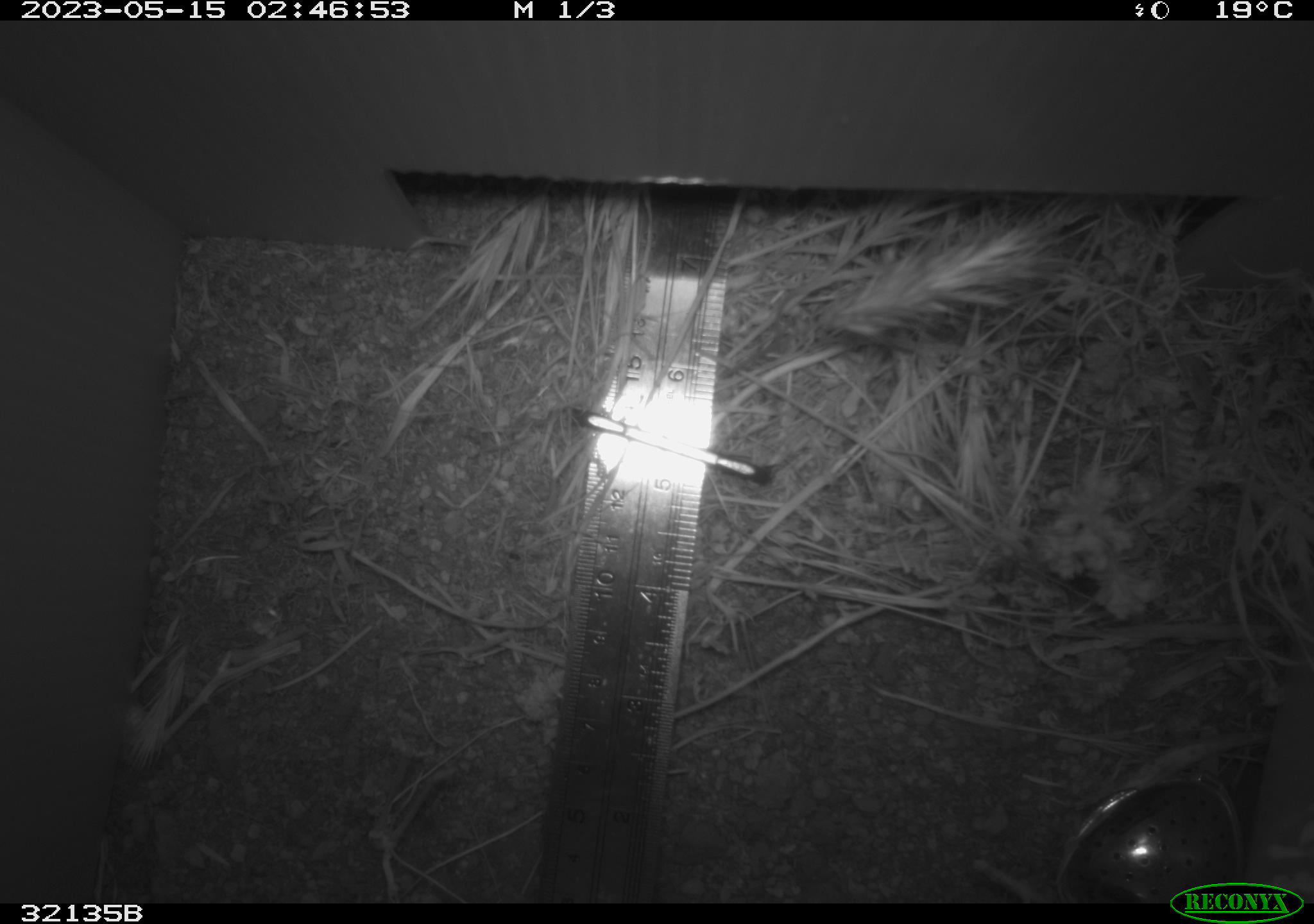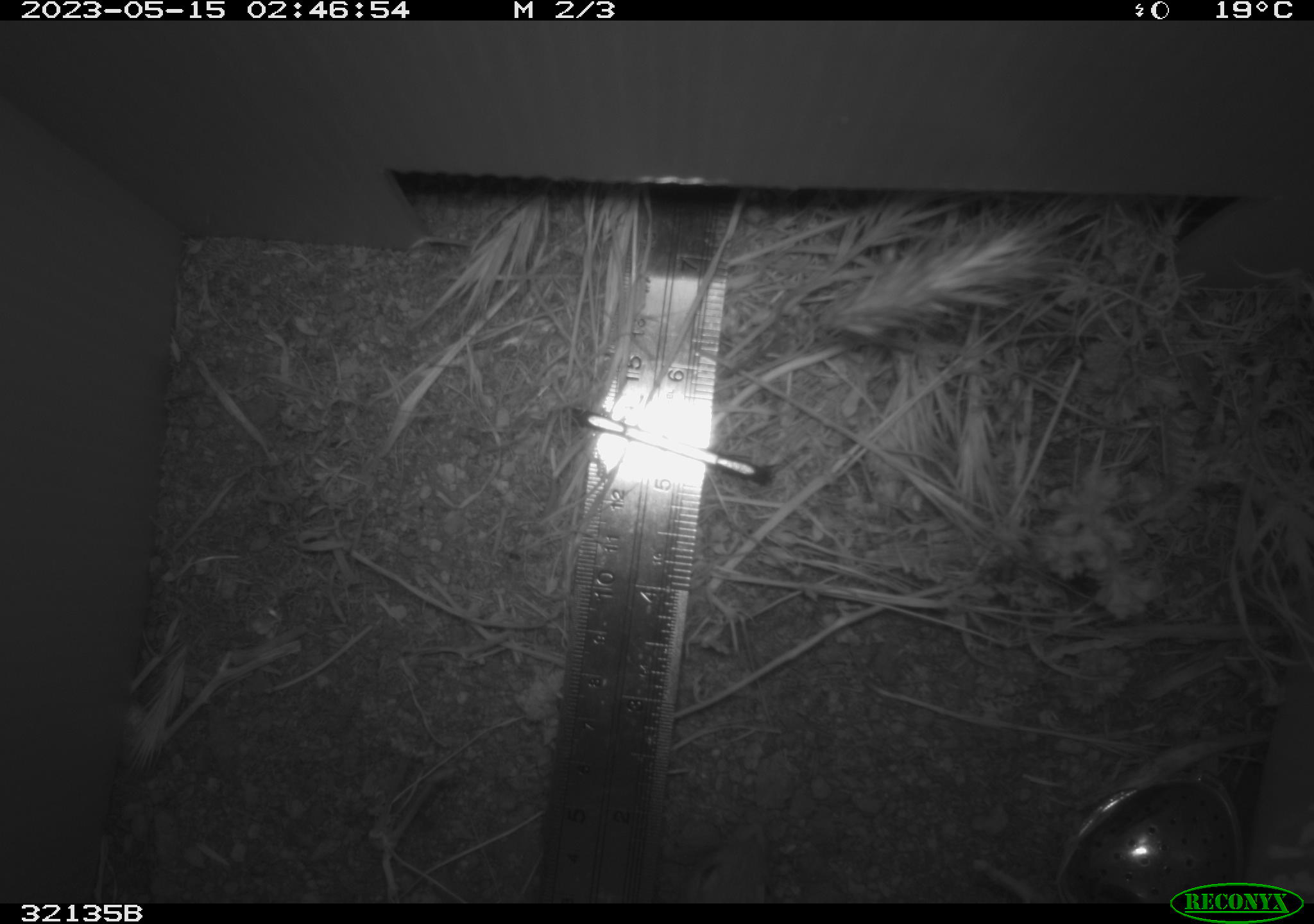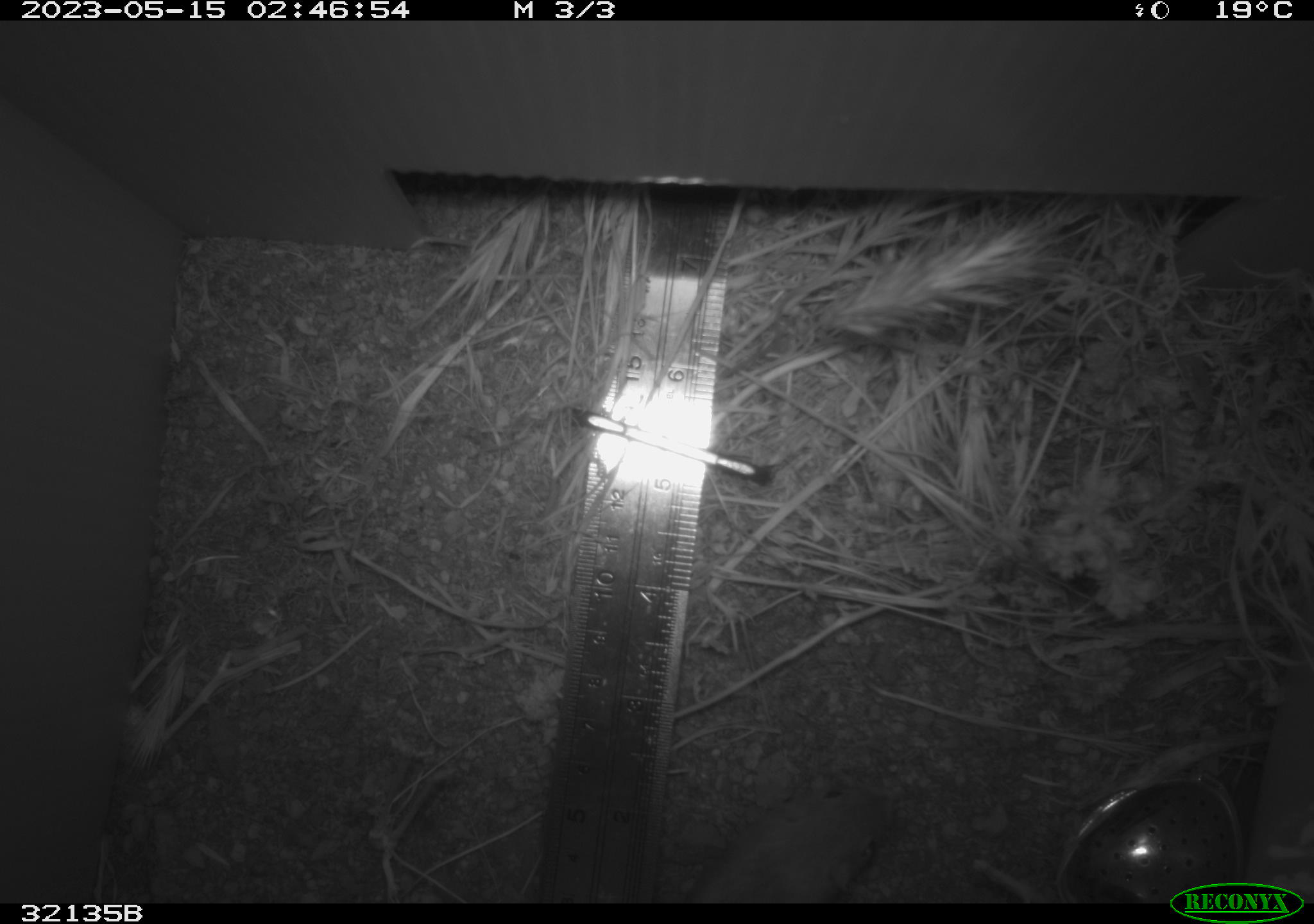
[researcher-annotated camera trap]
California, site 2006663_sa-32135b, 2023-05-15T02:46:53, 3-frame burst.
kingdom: Animalia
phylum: Chordata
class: Mammalia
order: Rodentia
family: Cricetidae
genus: Peromyscus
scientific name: Peromyscus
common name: deer mice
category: peromyscus species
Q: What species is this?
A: Peromyscus species (deer mice) (Peromyscus).